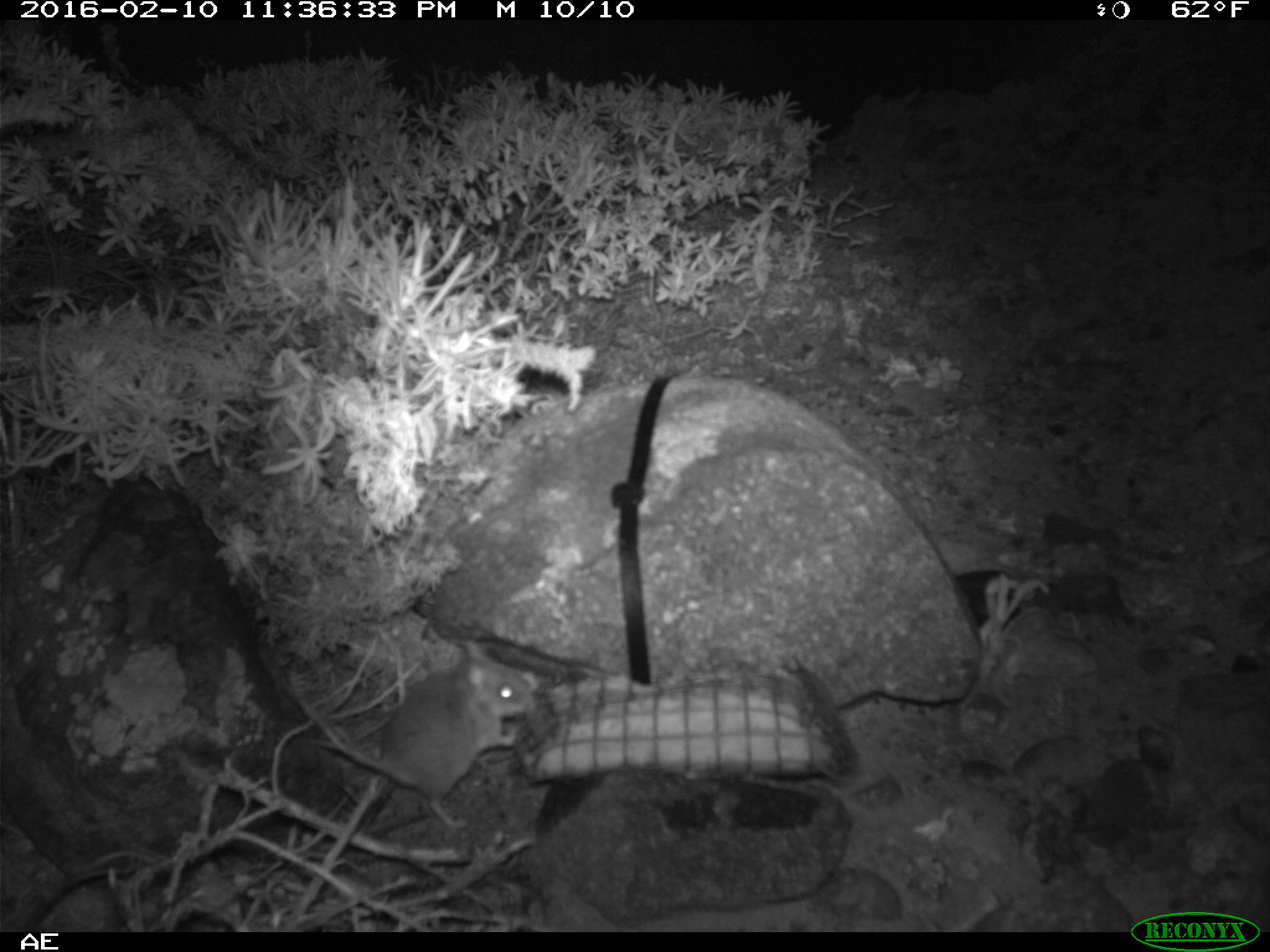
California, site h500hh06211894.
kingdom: Animalia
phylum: Chordata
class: Mammalia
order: Rodentia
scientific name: Rodentia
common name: rodent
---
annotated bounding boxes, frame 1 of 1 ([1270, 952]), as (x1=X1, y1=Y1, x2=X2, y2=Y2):
rodent: (x1=284, y1=643, x2=535, y2=798)